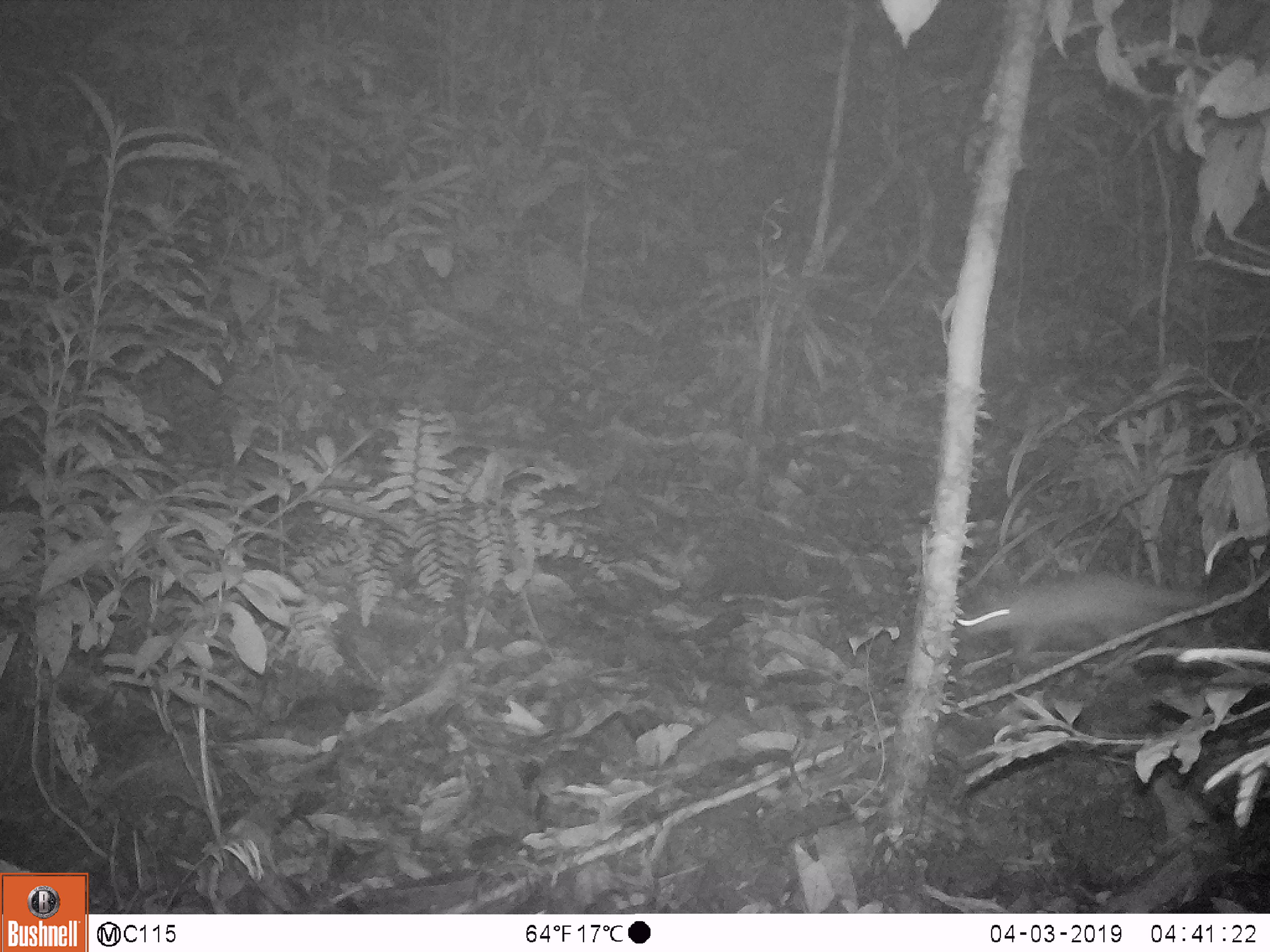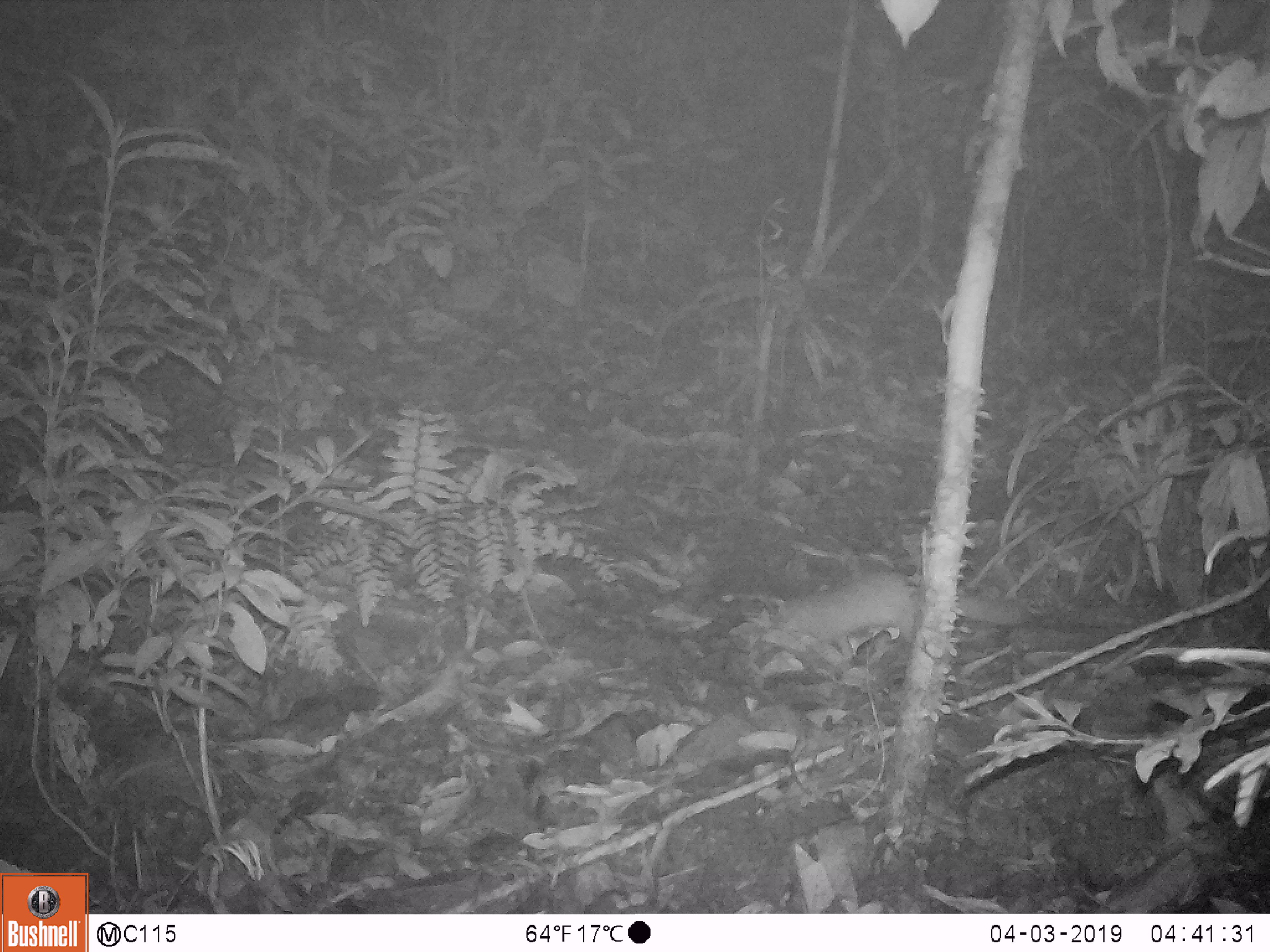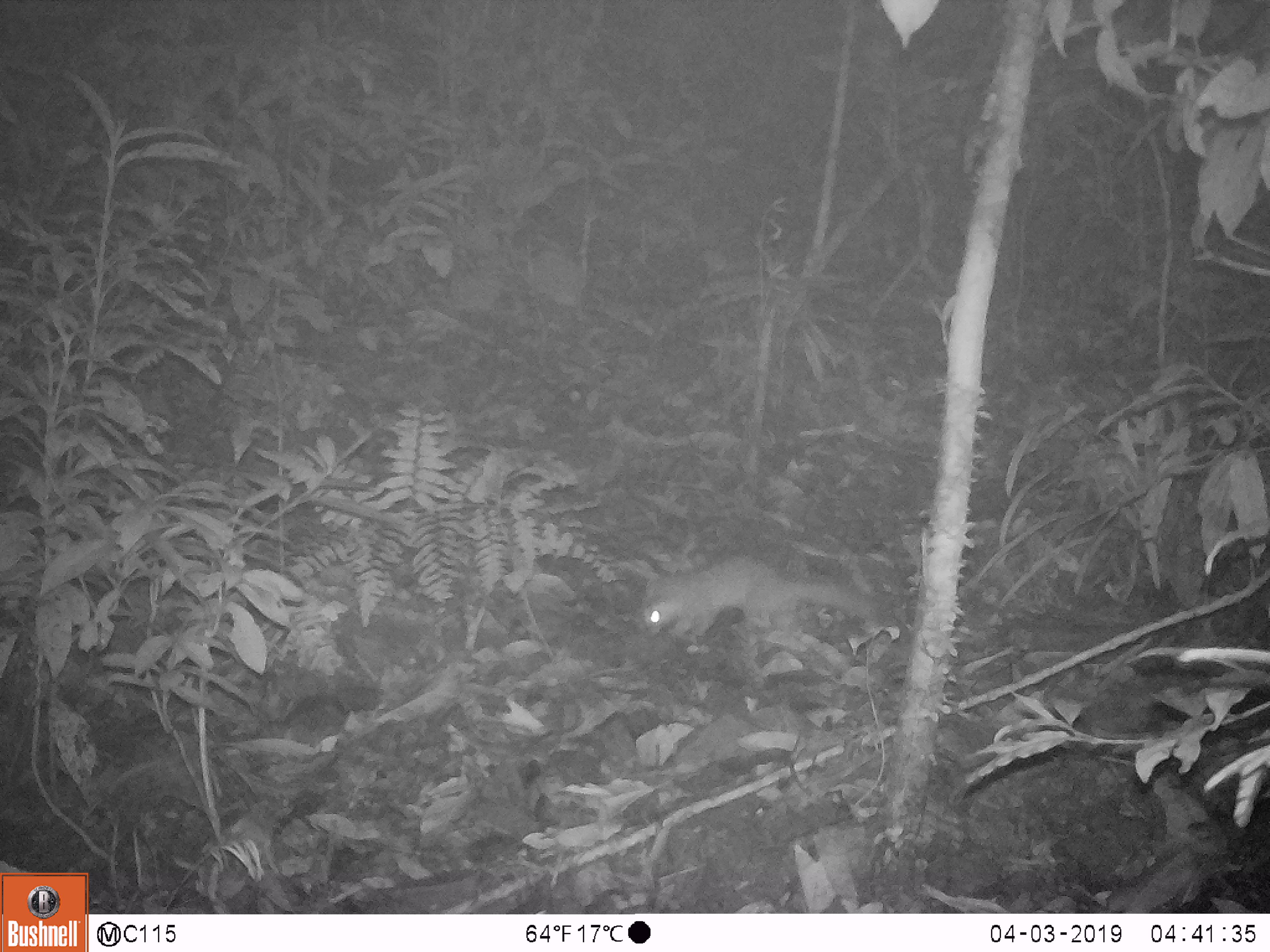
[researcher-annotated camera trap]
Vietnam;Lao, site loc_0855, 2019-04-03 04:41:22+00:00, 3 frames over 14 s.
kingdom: Animalia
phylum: Chordata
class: Mammalia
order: Carnivora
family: Mustelidae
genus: Melogale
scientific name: Melogale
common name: ferret badger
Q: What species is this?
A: Ferret badger (Melogale).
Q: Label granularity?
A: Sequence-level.